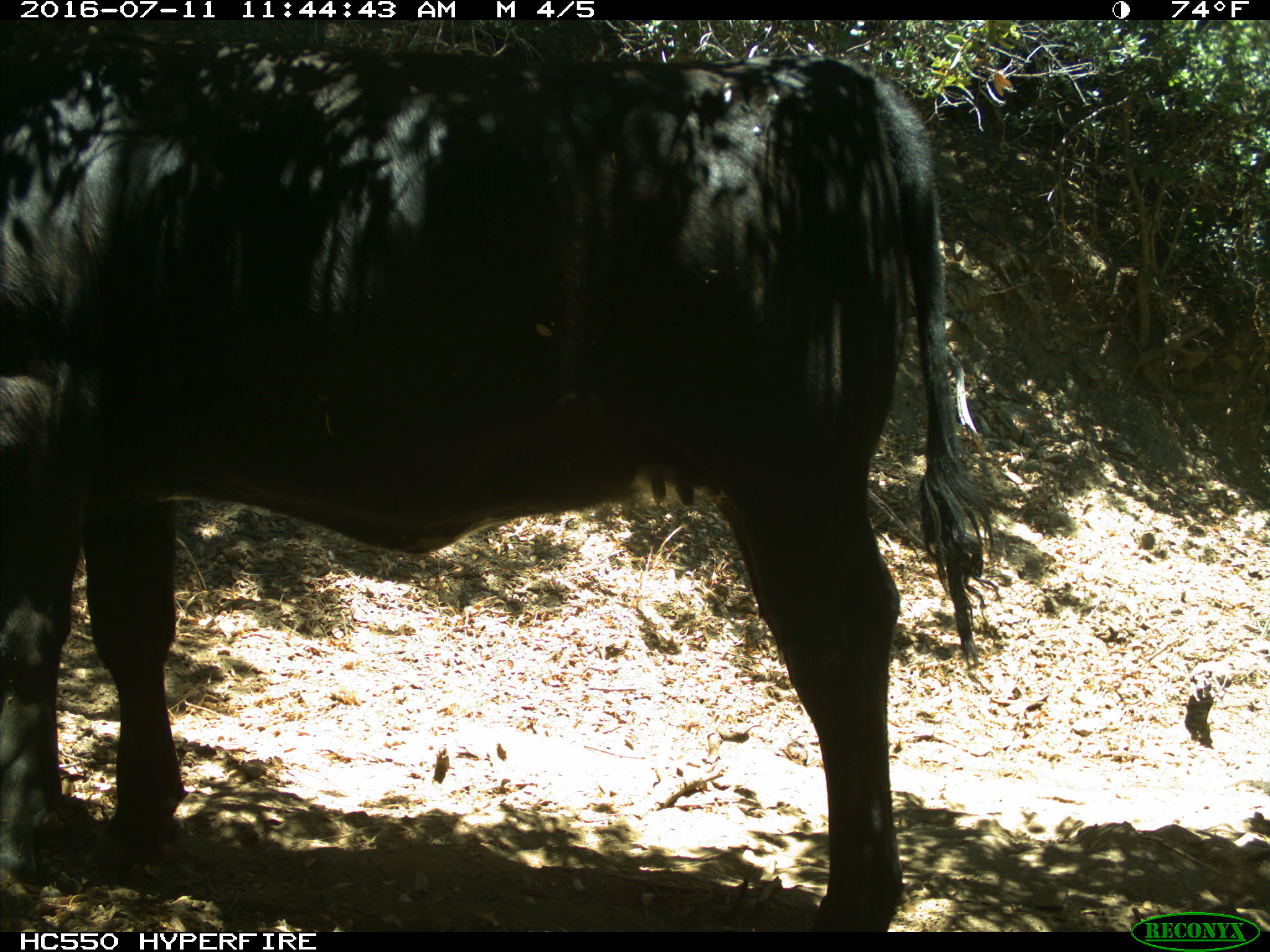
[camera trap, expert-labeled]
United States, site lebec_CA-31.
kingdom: Animalia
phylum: Chordata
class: Mammalia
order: Artiodactyla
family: Bovidae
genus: Bos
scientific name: Bos taurus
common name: domestic cow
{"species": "Bos taurus (domestic cow)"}